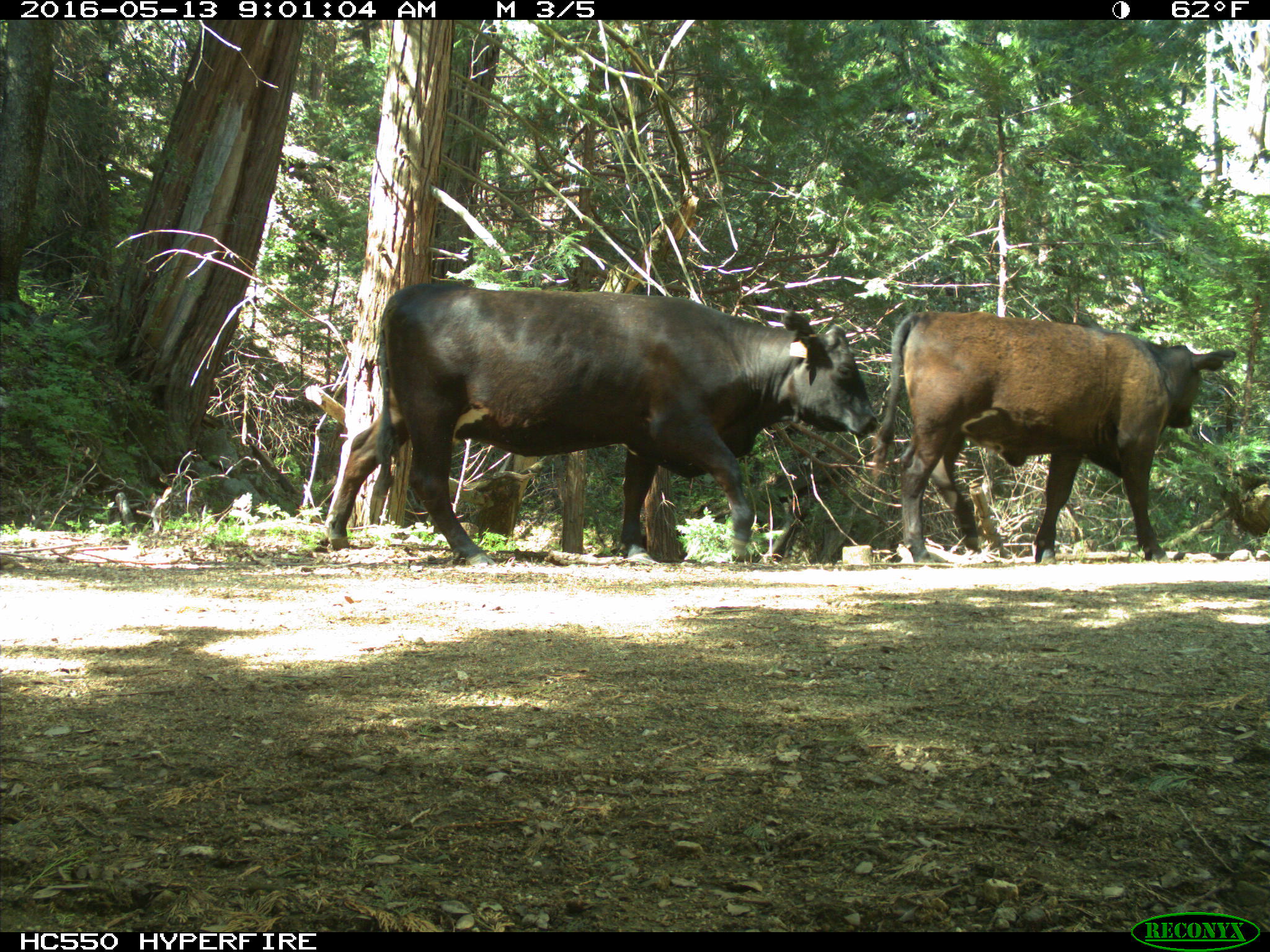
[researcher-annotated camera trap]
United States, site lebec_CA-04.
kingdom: Animalia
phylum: Chordata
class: Mammalia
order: Artiodactyla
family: Bovidae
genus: Bos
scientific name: Bos taurus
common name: domestic cow